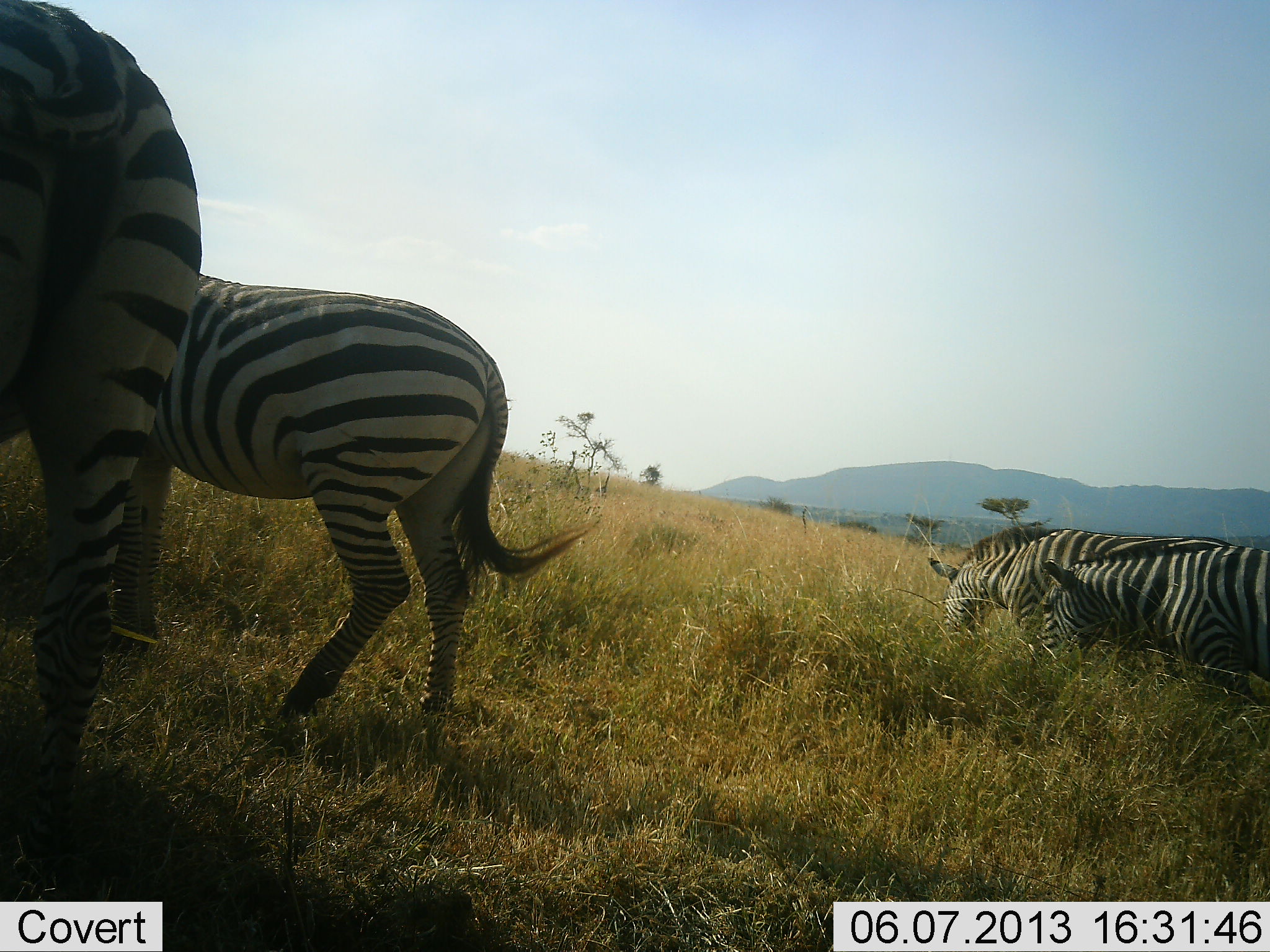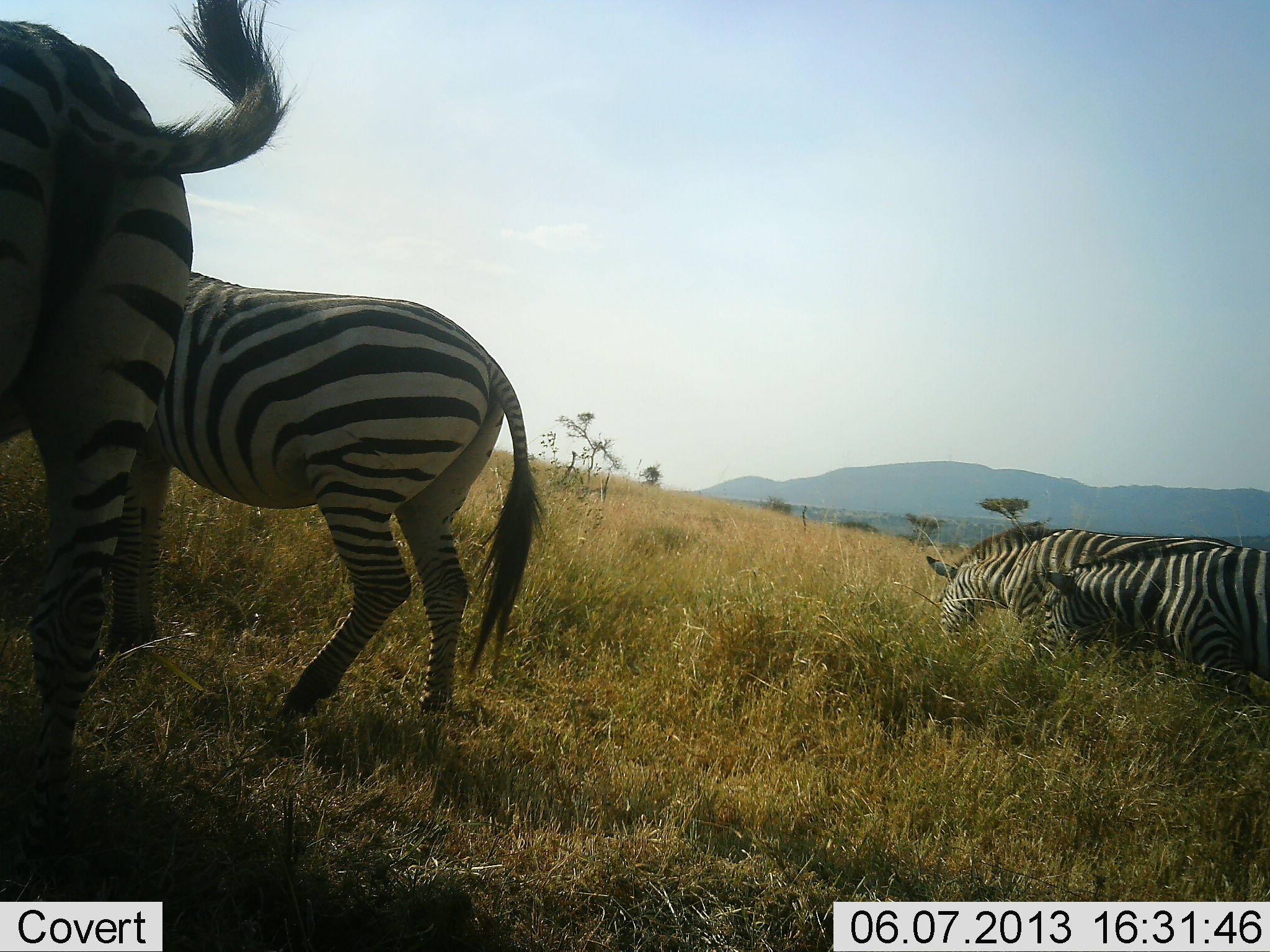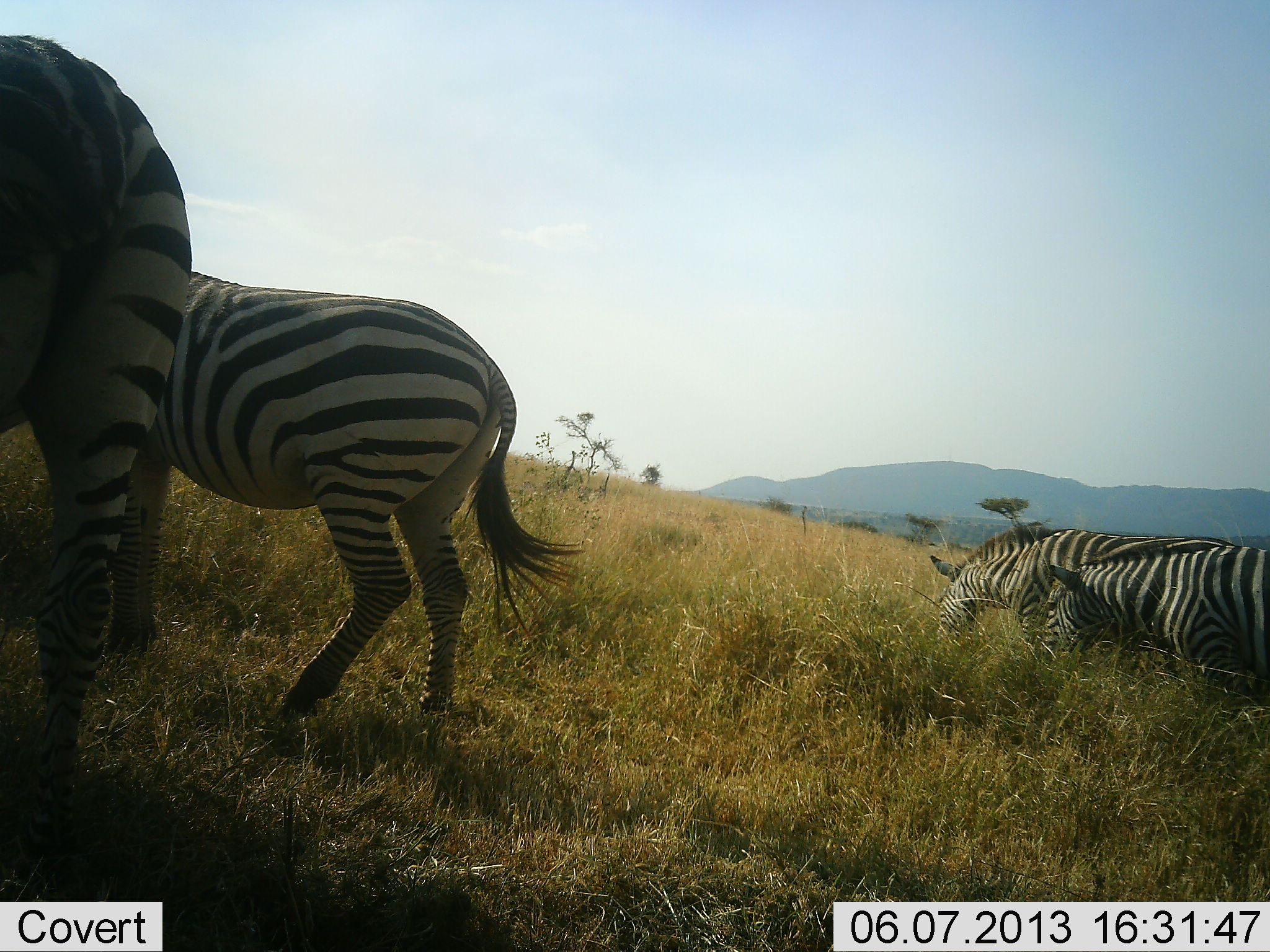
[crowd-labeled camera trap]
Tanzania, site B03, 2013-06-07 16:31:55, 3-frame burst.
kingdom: Animalia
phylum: Chordata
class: Mammalia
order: Perissodactyla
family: Equidae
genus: Equus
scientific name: Equus quagga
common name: plains zebra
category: zebra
Zebra (plains zebra) (Equus quagga), count 4. Behavior (volunteer vote fractions): standing 25%, resting 0%, moving 0%, interacting 4%. Young present (vote fraction): 4%. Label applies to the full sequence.